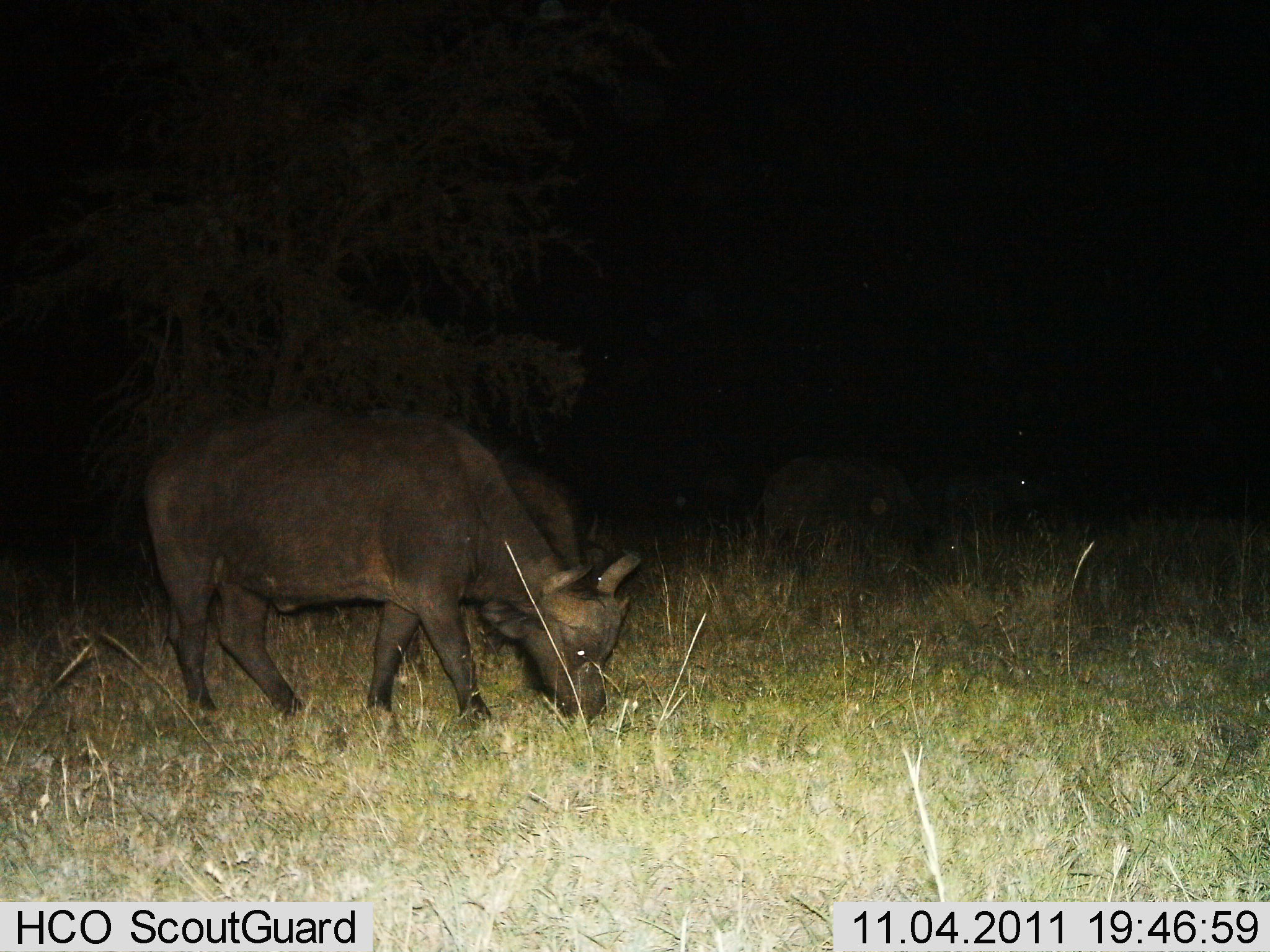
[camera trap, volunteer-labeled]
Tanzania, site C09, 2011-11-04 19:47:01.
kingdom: Animalia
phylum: Chordata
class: Mammalia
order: Artiodactyla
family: Bovidae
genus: Syncerus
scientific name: Syncerus caffer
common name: cape buffalo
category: buffalo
Buffalo (cape buffalo) (Syncerus caffer), count 3. Behavior (volunteer vote fractions): standing 21%, resting 0%, moving 7%, interacting 0%. Young present (vote fraction): 7%. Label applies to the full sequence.